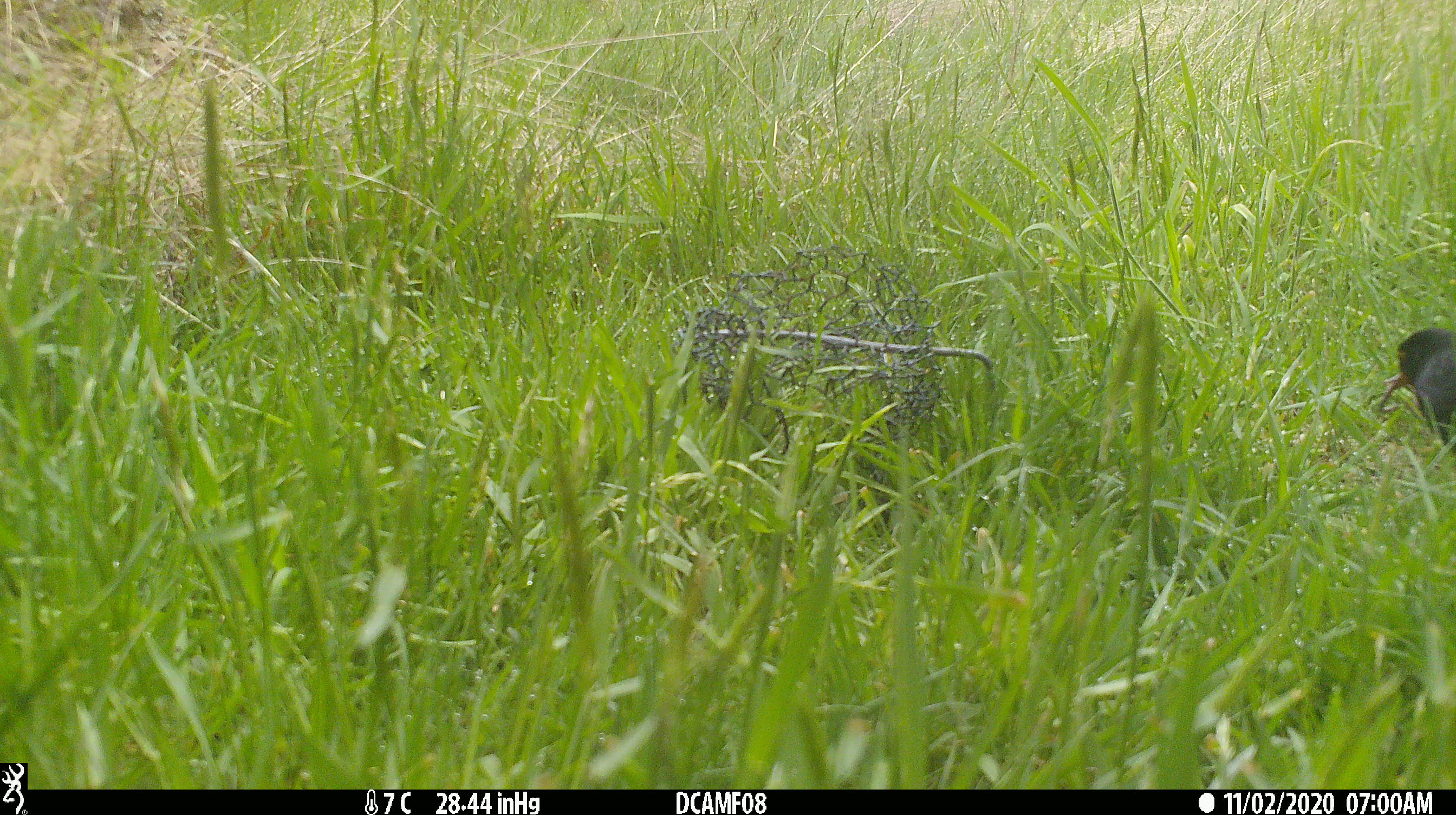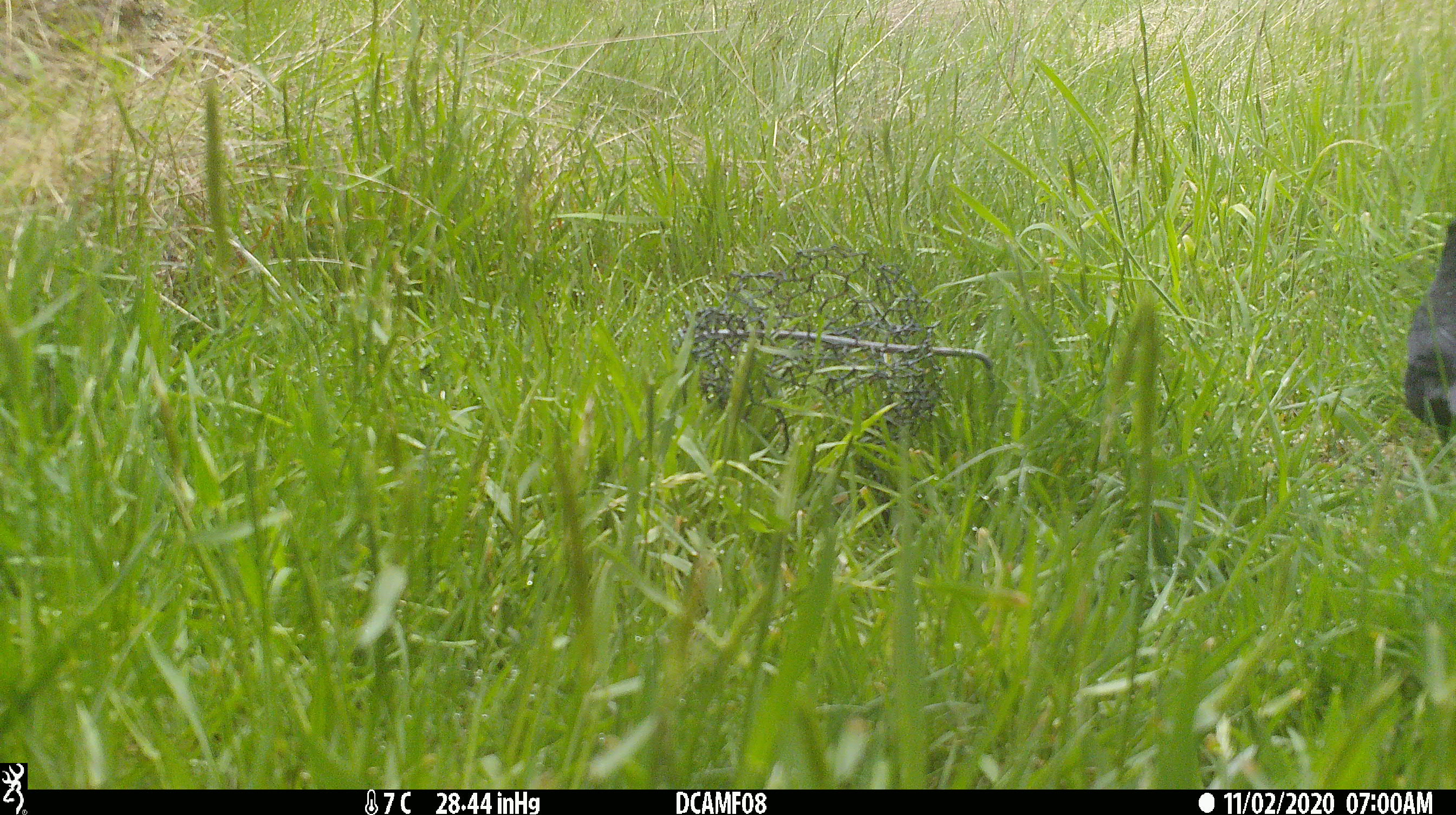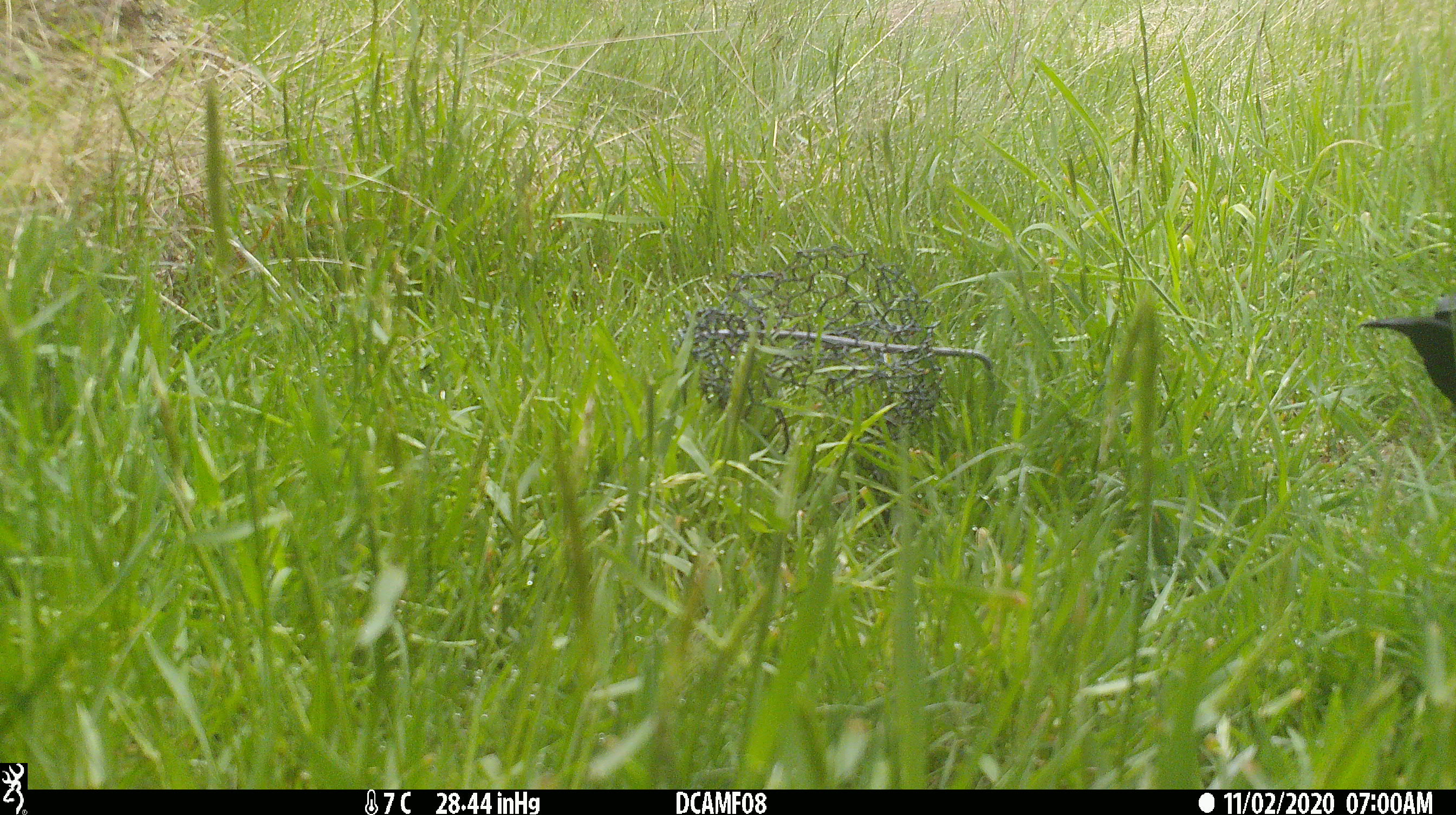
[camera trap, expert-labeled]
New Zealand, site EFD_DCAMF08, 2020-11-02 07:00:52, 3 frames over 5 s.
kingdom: Animalia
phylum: Chordata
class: Aves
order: Passeriformes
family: Turdidae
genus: Turdus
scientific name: Turdus merula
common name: eurasian blackbird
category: blackbird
Blackbird (eurasian blackbird) (Turdus merula).